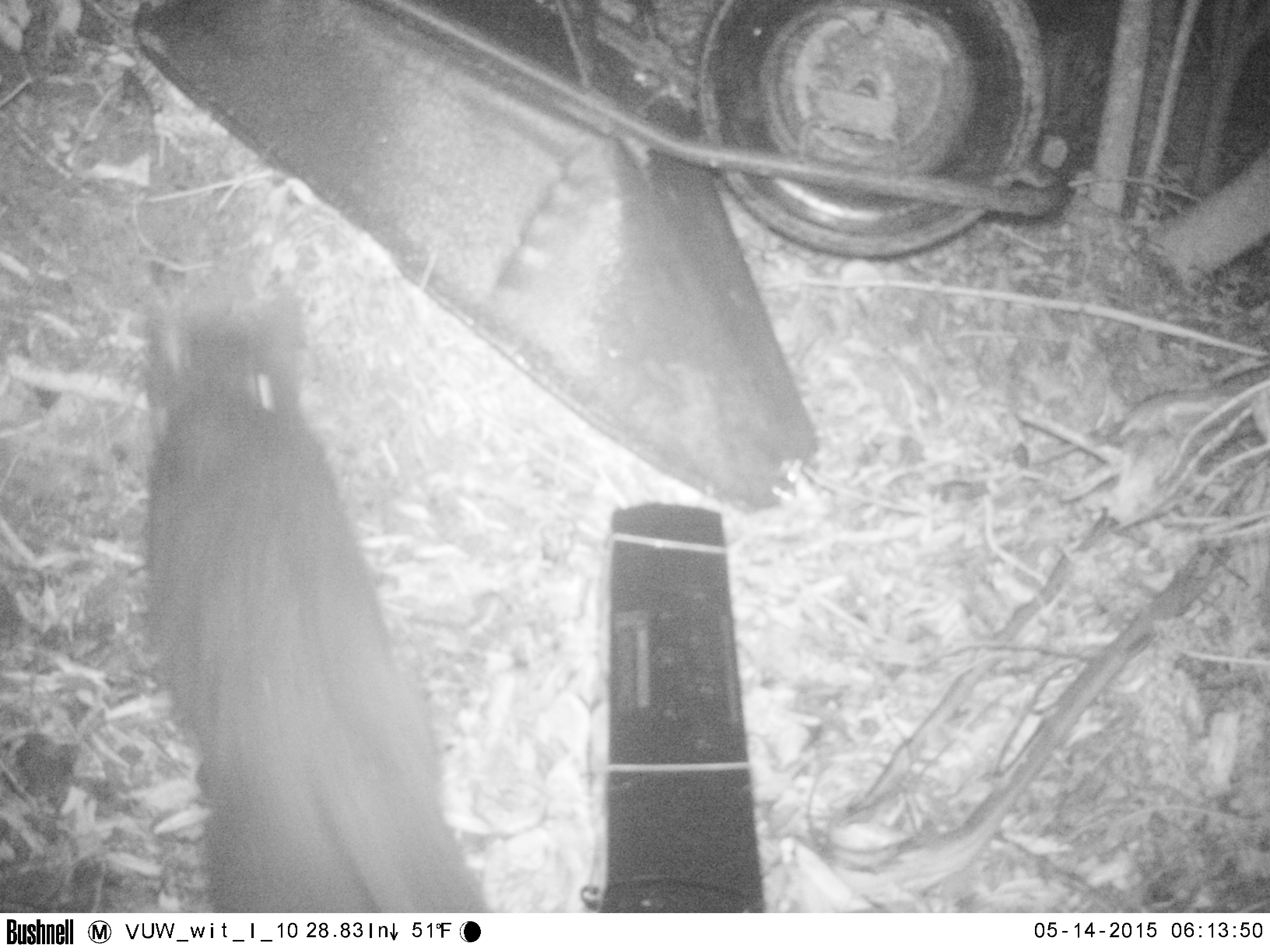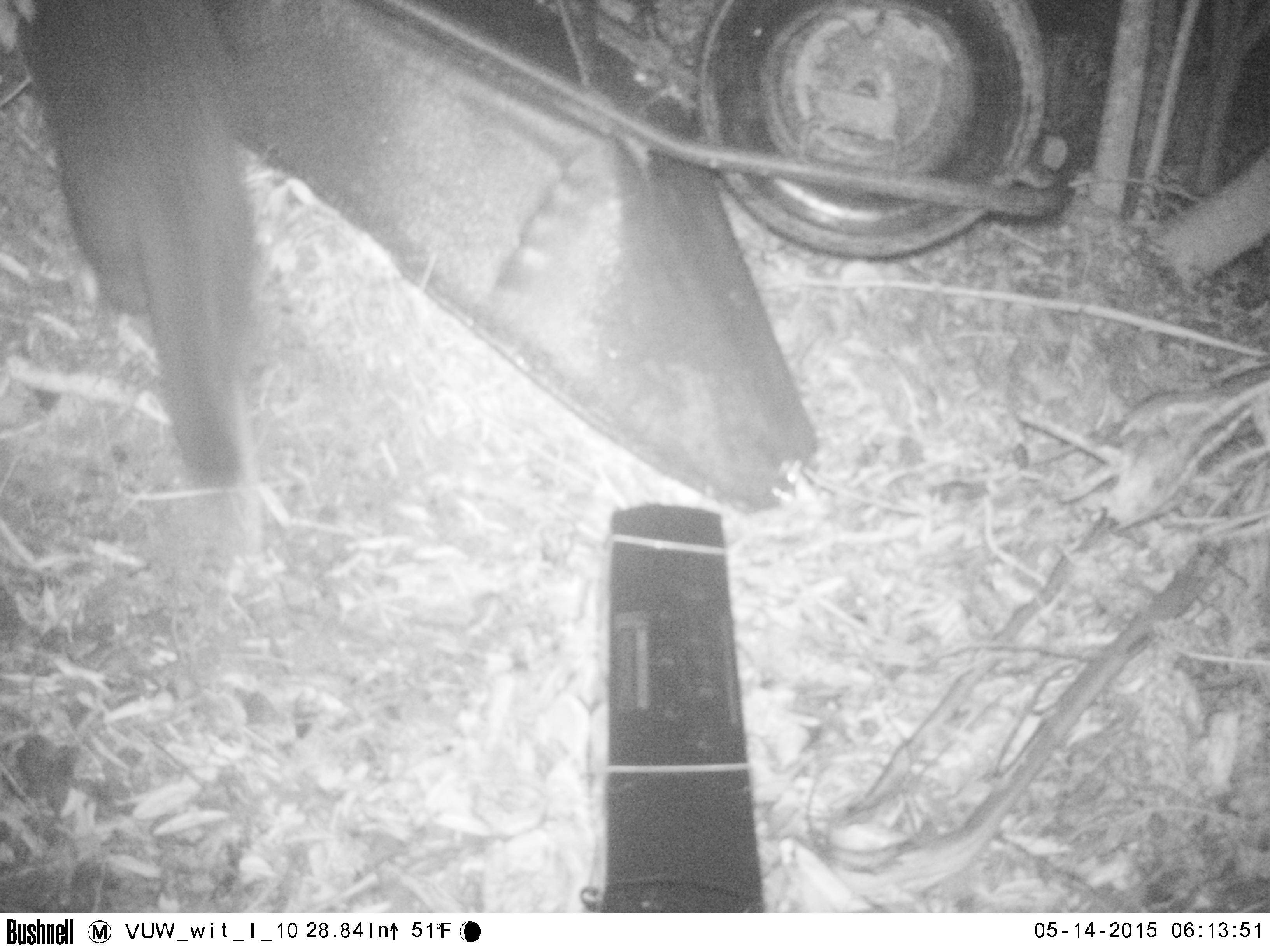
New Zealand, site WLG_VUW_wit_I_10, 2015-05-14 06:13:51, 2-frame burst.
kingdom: Animalia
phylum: Chordata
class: Mammalia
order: Carnivora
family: Felidae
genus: Felis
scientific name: Felis catus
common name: domestic cat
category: cat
Cat (domestic cat) (Felis catus).